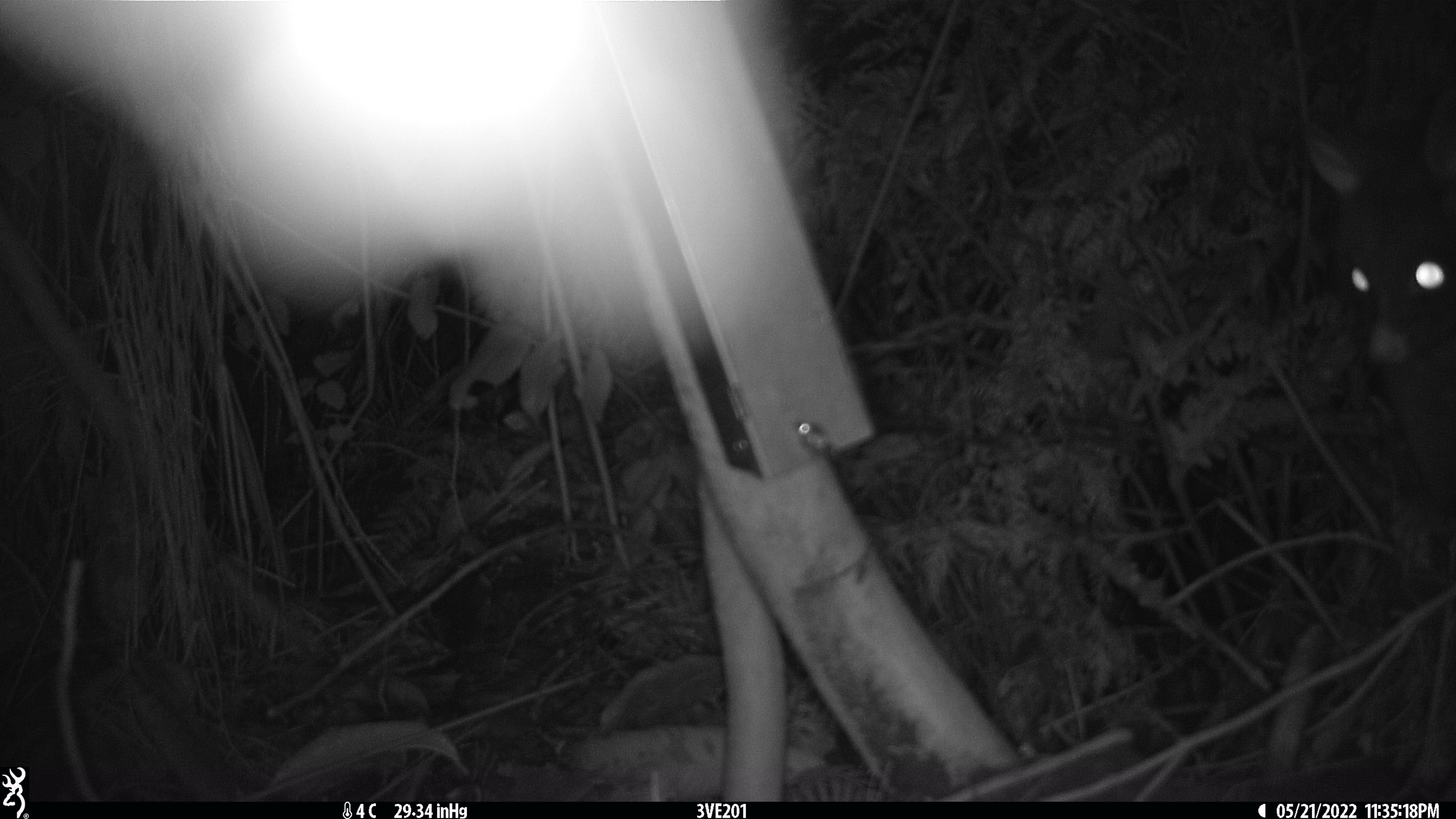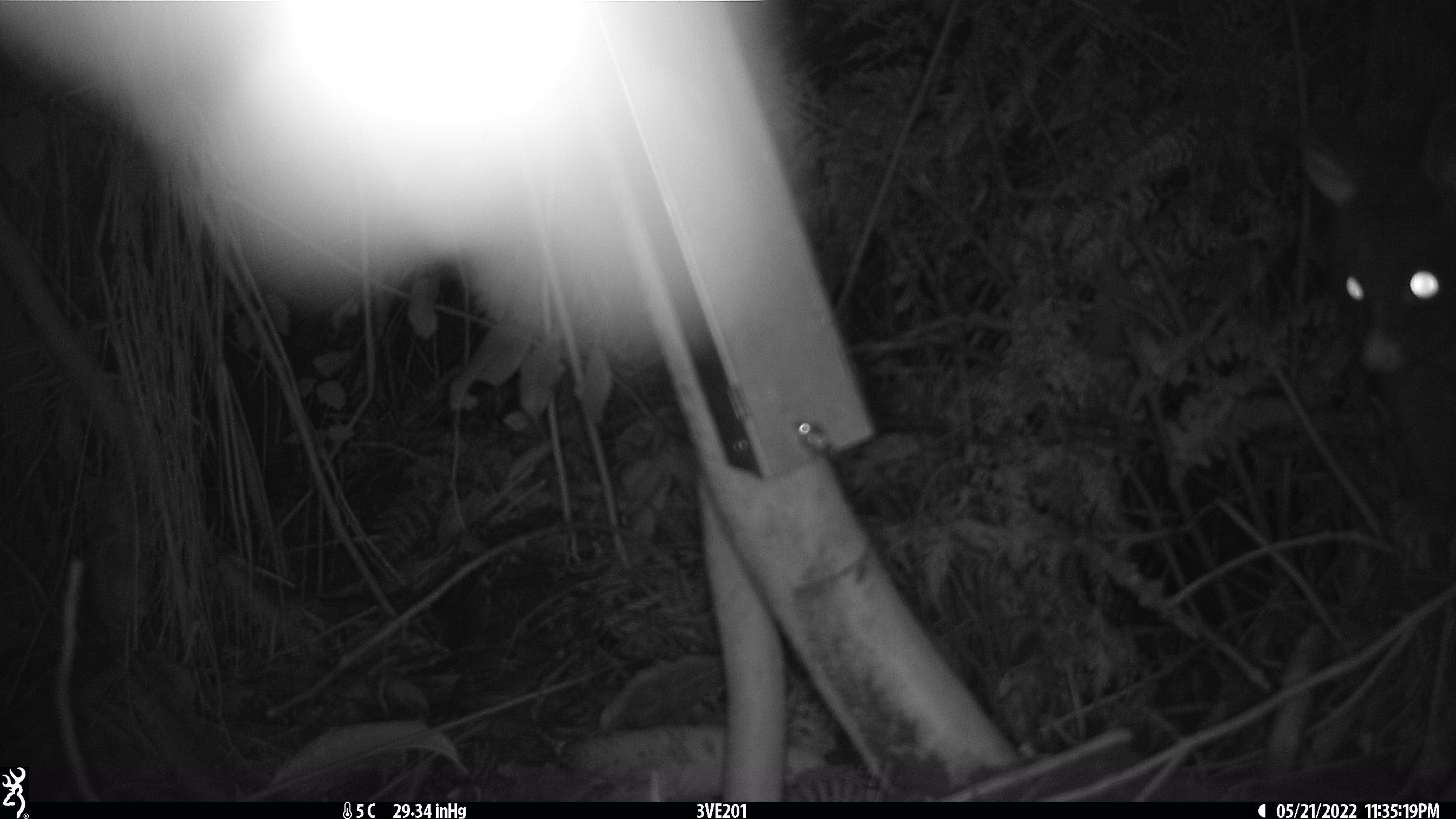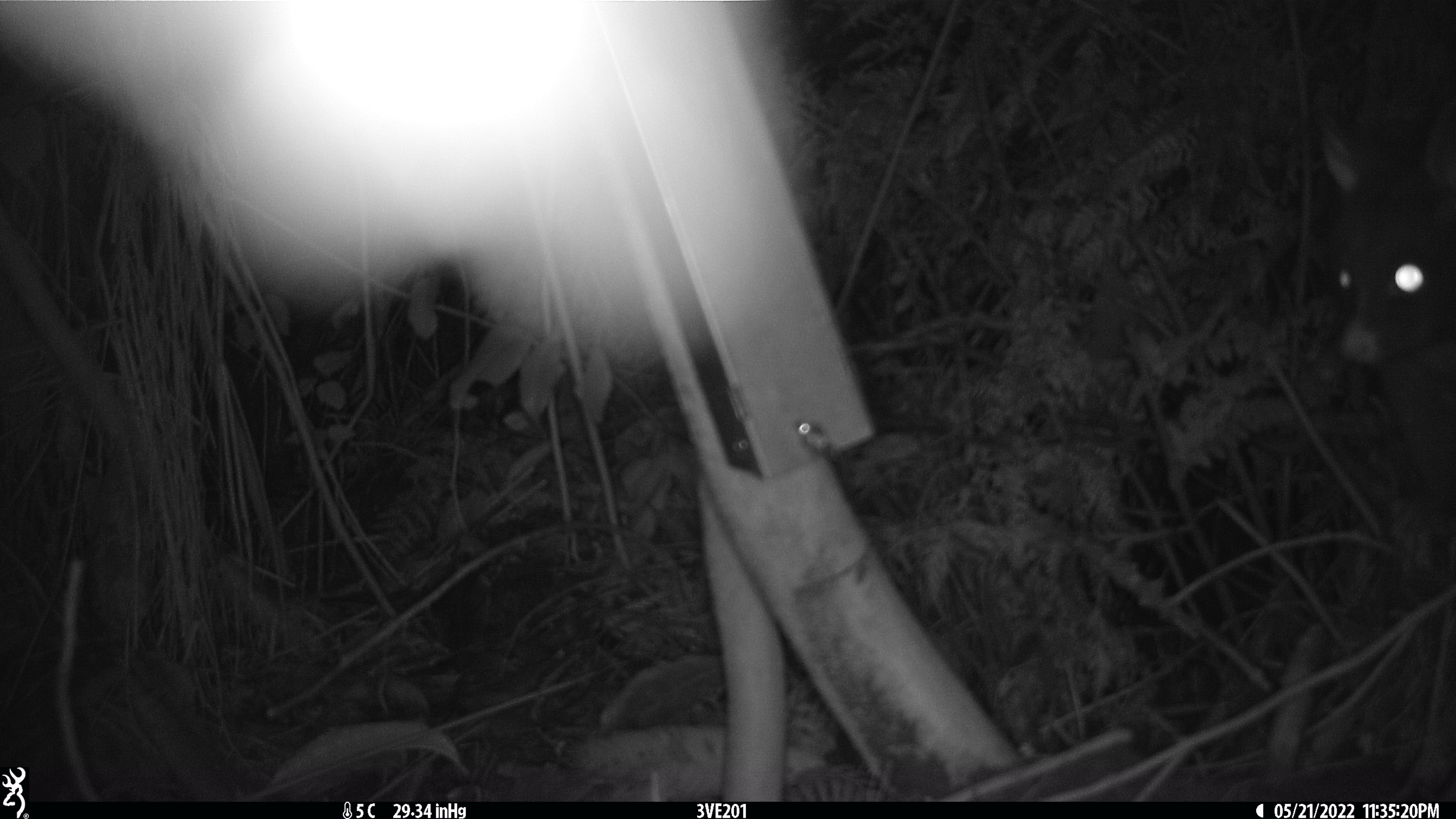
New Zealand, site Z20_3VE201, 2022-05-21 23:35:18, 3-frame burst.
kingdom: Animalia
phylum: Chordata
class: Mammalia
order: Diprotodontia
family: Phalangeridae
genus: Trichosurus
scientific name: Trichosurus vulpecula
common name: common brushtail possum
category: possum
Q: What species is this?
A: Possum (common brushtail possum) (Trichosurus vulpecula).